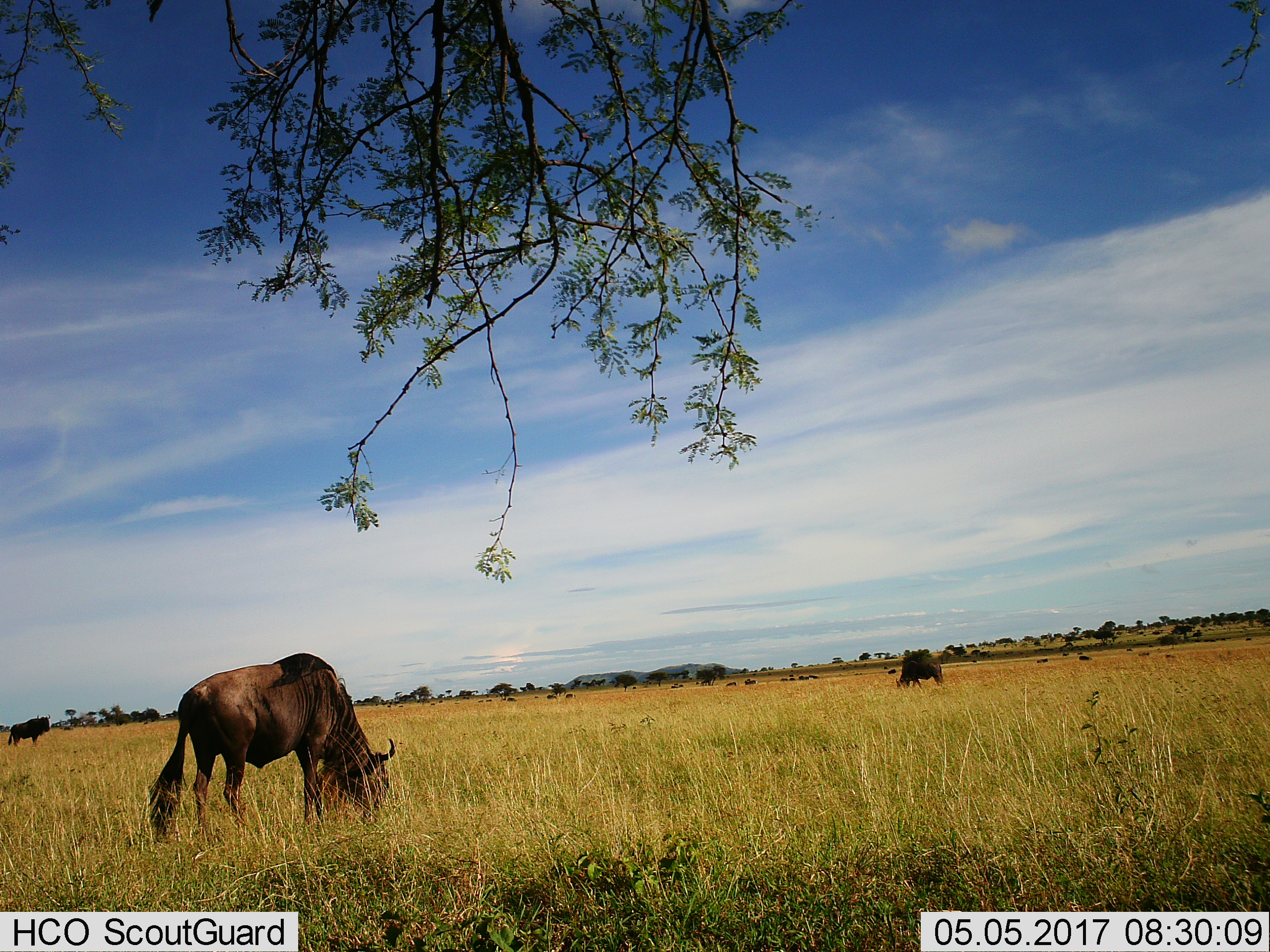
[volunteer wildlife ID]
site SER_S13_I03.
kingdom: Animalia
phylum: Chordata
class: Mammalia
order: Artiodactyla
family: Bovidae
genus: Connochaetes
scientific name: Connochaetes taurinus taurinus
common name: blue wildebeest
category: wildebeestblue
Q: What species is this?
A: Wildebeestblue (blue wildebeest) (Connochaetes taurinus taurinus).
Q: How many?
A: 11-50.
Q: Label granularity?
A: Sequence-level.